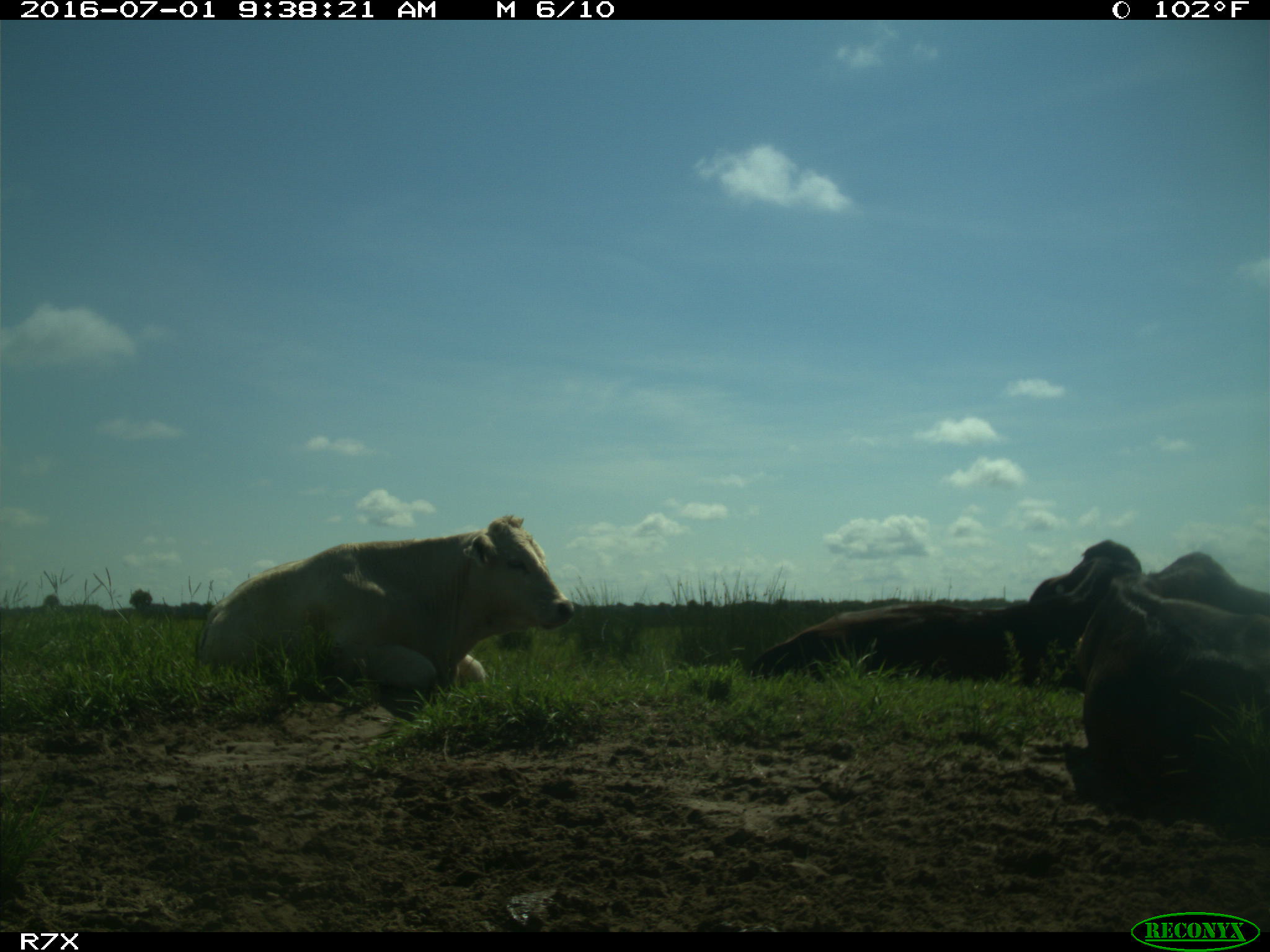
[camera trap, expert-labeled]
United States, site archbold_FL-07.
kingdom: Animalia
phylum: Chordata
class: Mammalia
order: Artiodactyla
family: Bovidae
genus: Bos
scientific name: Bos taurus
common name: domestic cow